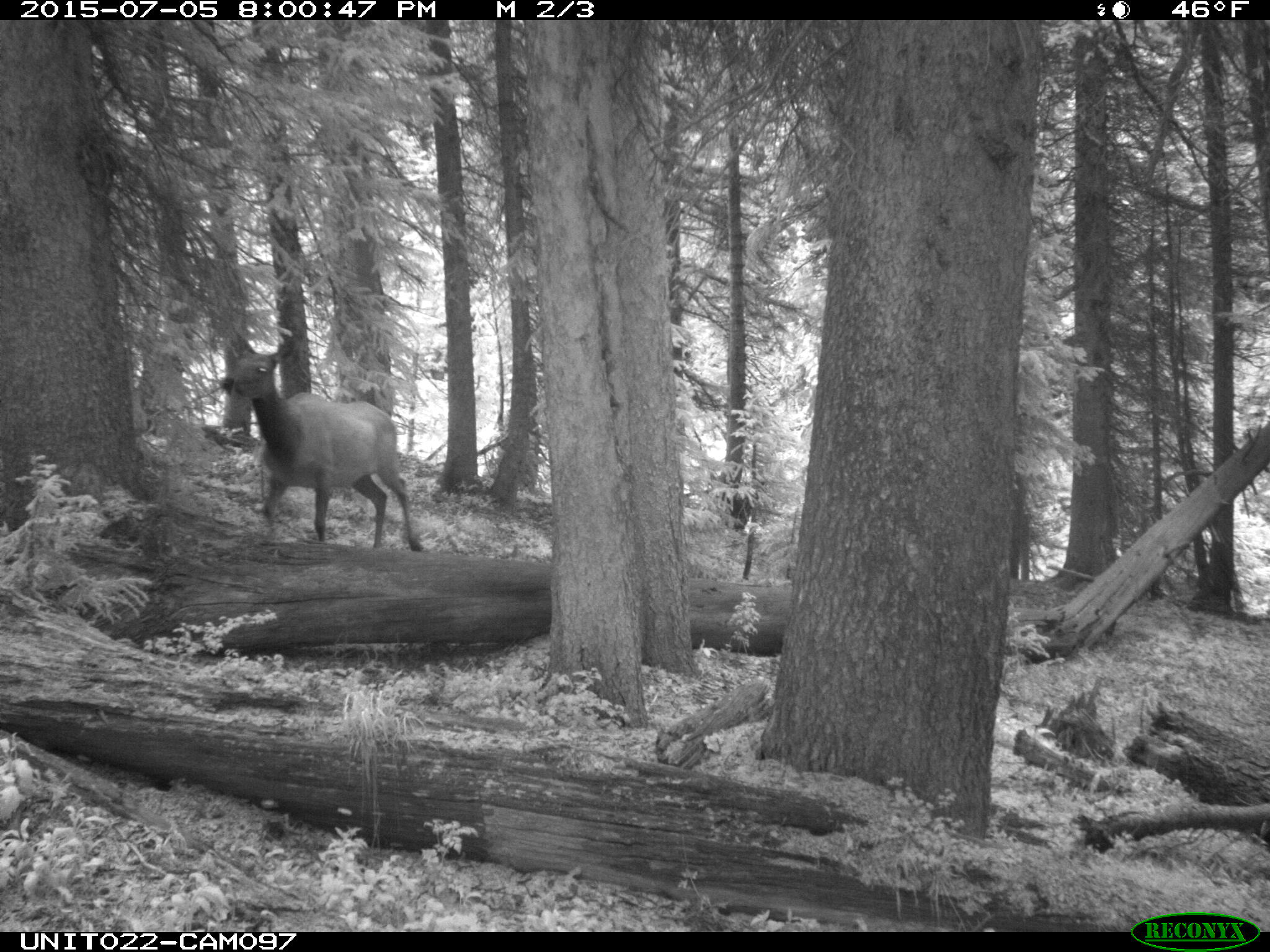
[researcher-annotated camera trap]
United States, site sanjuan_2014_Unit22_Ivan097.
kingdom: Animalia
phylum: Chordata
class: Mammalia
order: Artiodactyla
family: Cervidae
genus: Cervus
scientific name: Cervus elaphus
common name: red deer